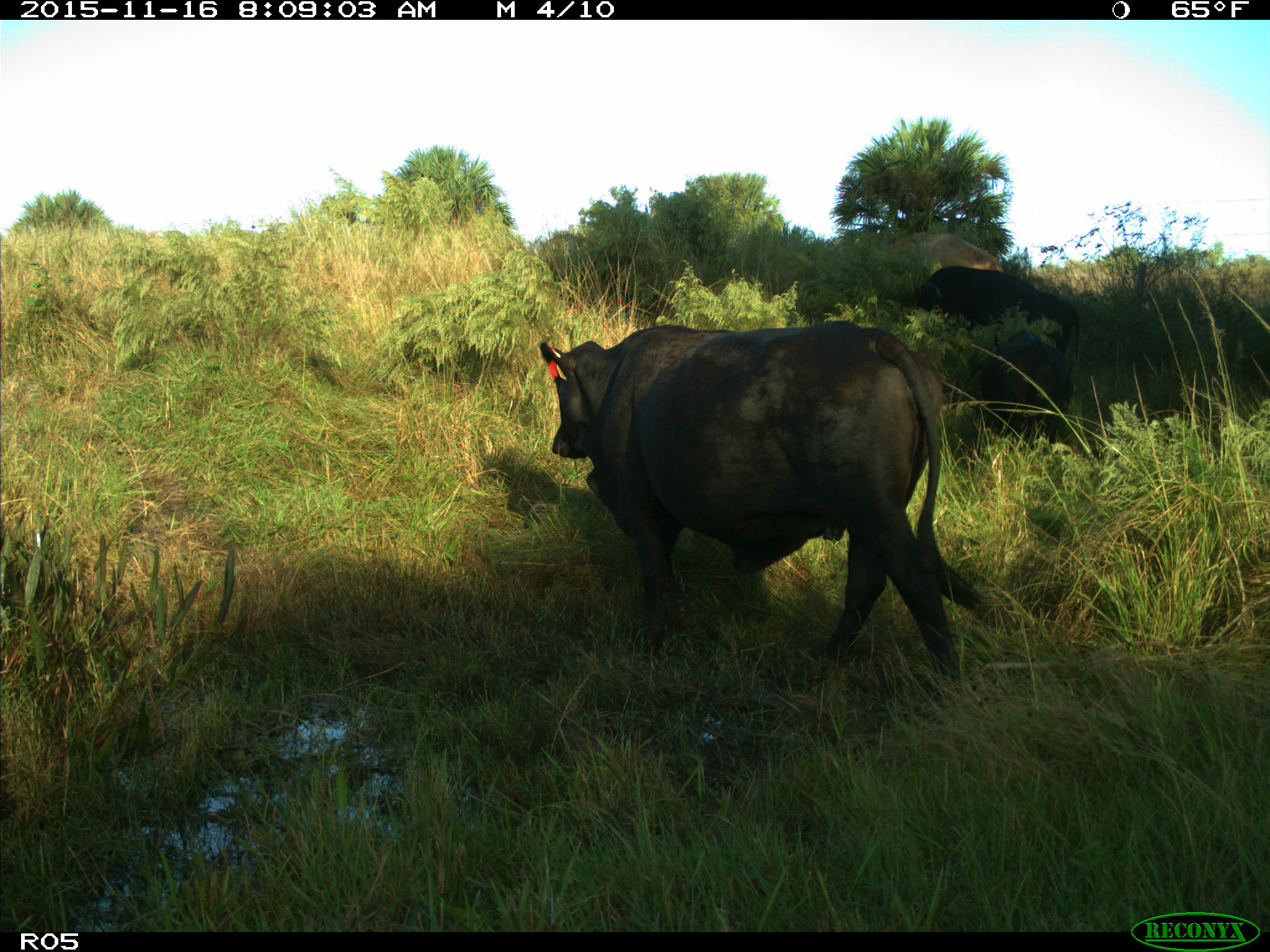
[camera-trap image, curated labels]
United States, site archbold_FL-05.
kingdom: Animalia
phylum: Chordata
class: Mammalia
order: Artiodactyla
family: Bovidae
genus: Bos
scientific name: Bos taurus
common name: domestic cow